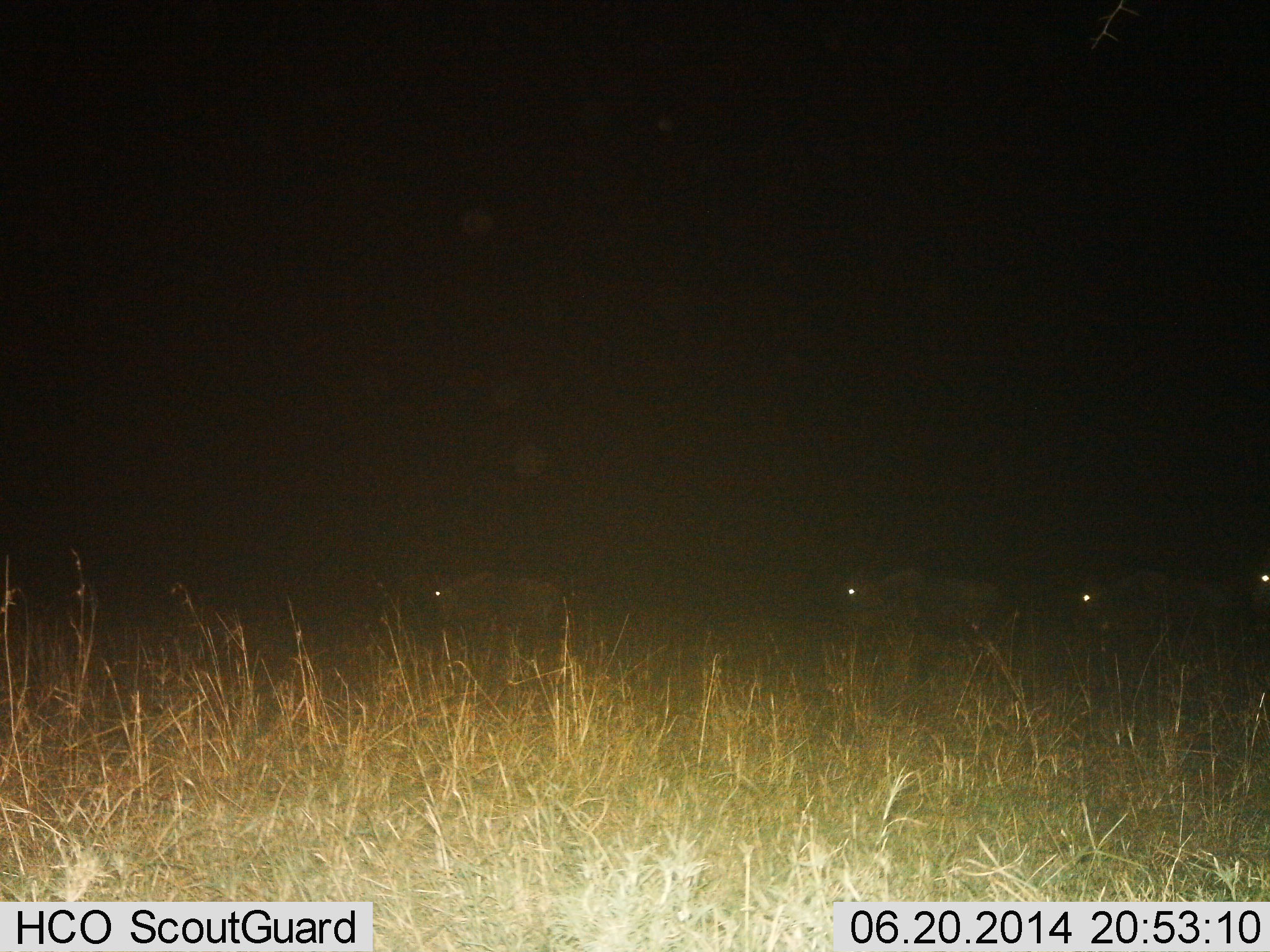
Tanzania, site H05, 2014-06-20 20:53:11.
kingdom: Animalia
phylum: Chordata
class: Mammalia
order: Artiodactyla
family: Bovidae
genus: Connochaetes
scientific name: Connochaetes taurinus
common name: blue wildebeest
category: wildebeest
Wildebeest (blue wildebeest) (Connochaetes taurinus), count 4. Behavior (volunteer vote fractions): standing 0%, resting 0%, moving 100%, interacting 0%. Young present (vote fraction): 0%. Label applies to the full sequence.